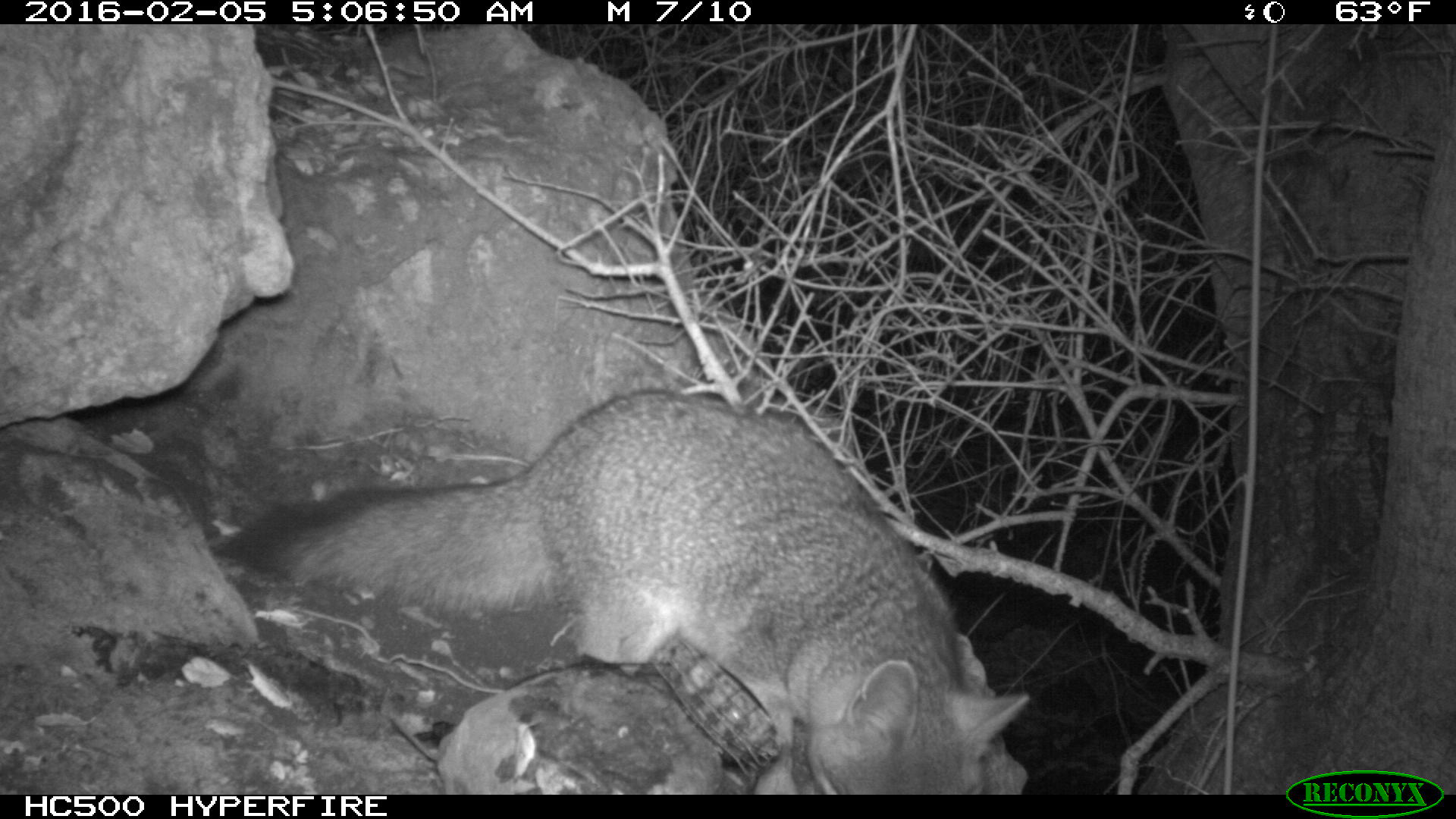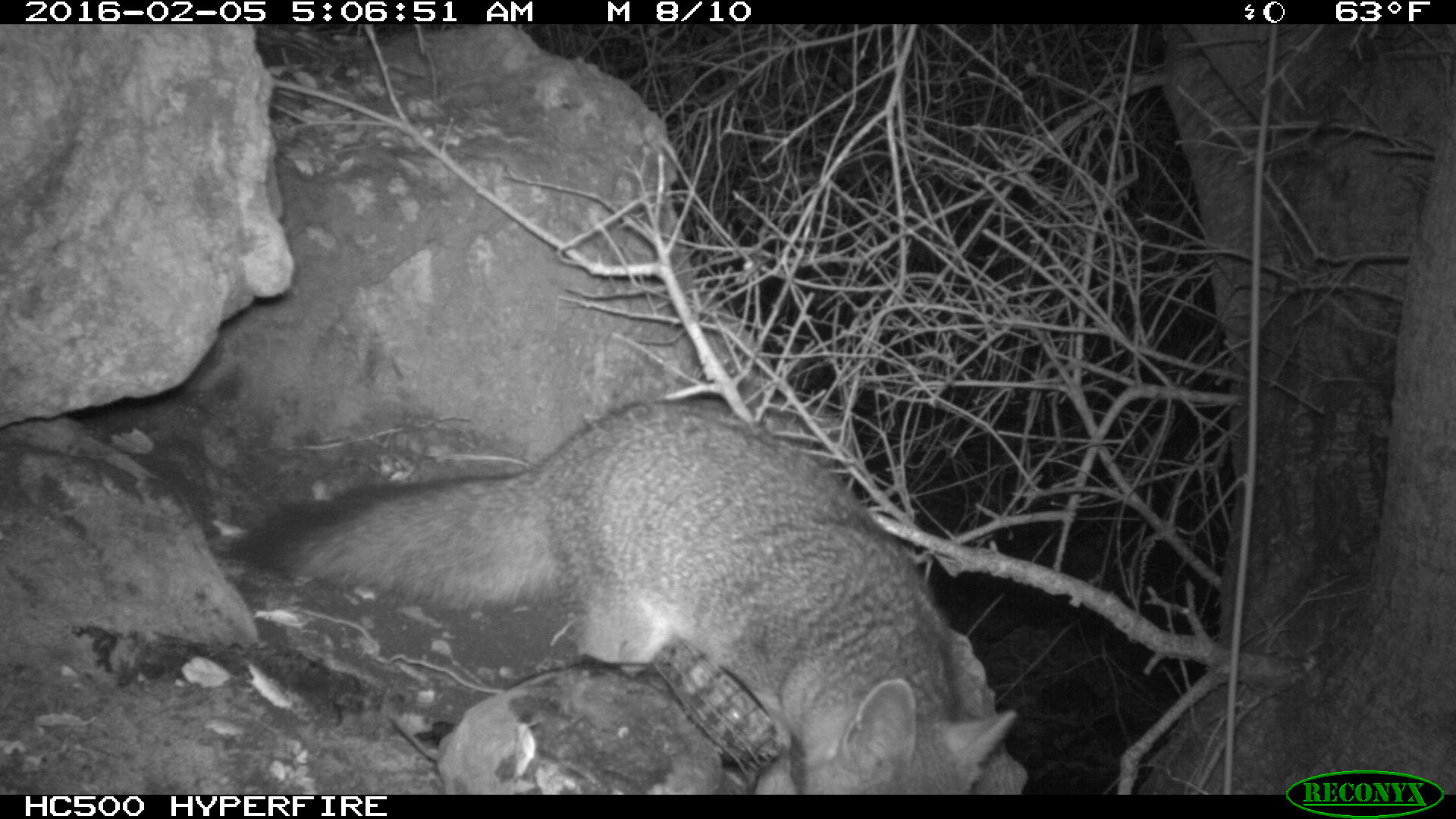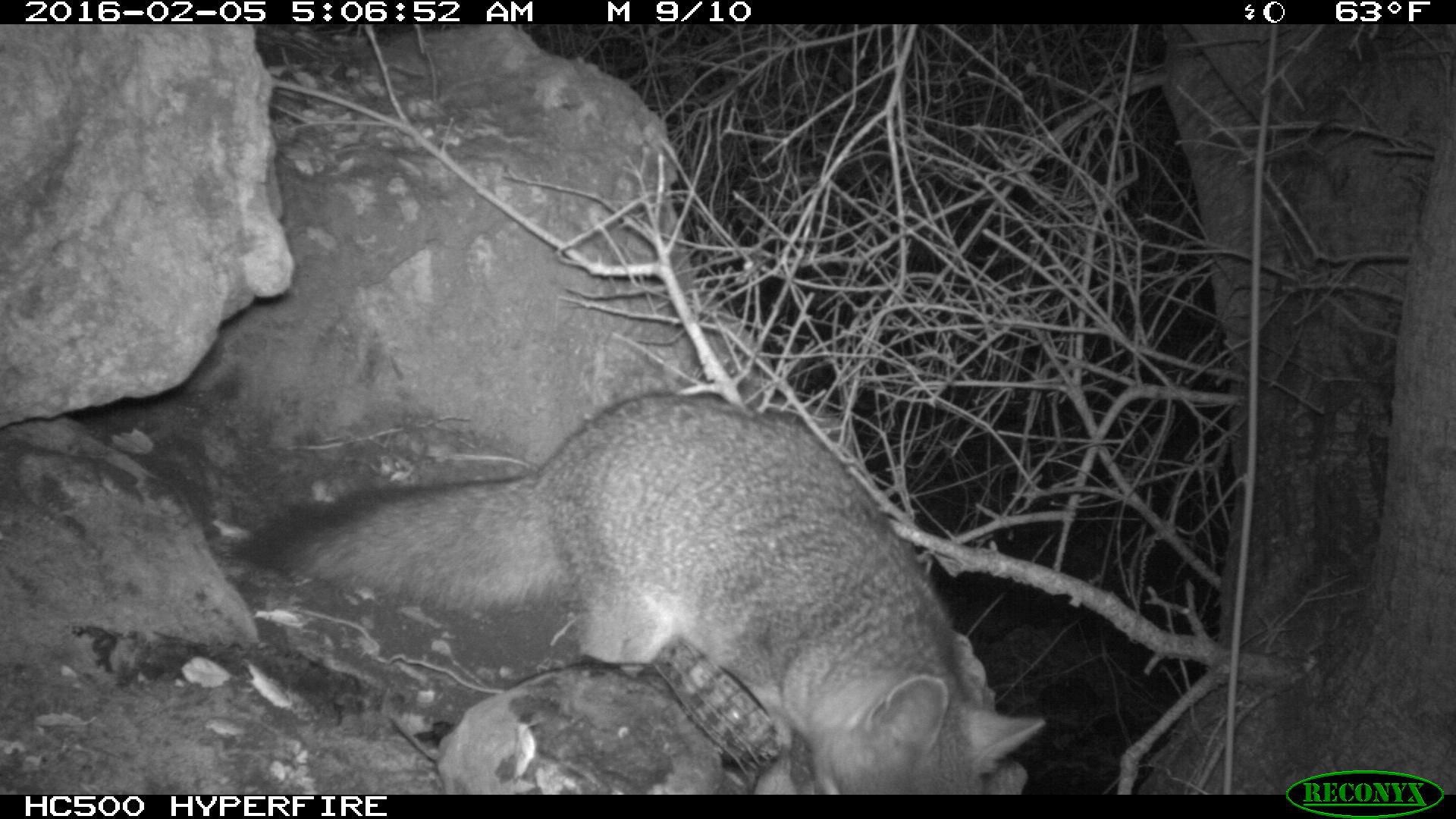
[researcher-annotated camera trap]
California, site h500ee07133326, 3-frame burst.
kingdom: Animalia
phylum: Chordata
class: Mammalia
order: Carnivora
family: Canidae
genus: Urocyon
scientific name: Urocyon littoralis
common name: island fox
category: fox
Fox (island fox) (Urocyon littoralis).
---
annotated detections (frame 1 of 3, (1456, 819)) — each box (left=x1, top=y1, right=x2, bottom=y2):
fox: (left=213, top=388, right=1028, bottom=795)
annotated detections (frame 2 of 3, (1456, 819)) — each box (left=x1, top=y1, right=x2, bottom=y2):
fox: (left=209, top=397, right=1016, bottom=795)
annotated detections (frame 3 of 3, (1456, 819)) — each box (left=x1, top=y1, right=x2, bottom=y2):
fox: (left=237, top=388, right=1048, bottom=795)